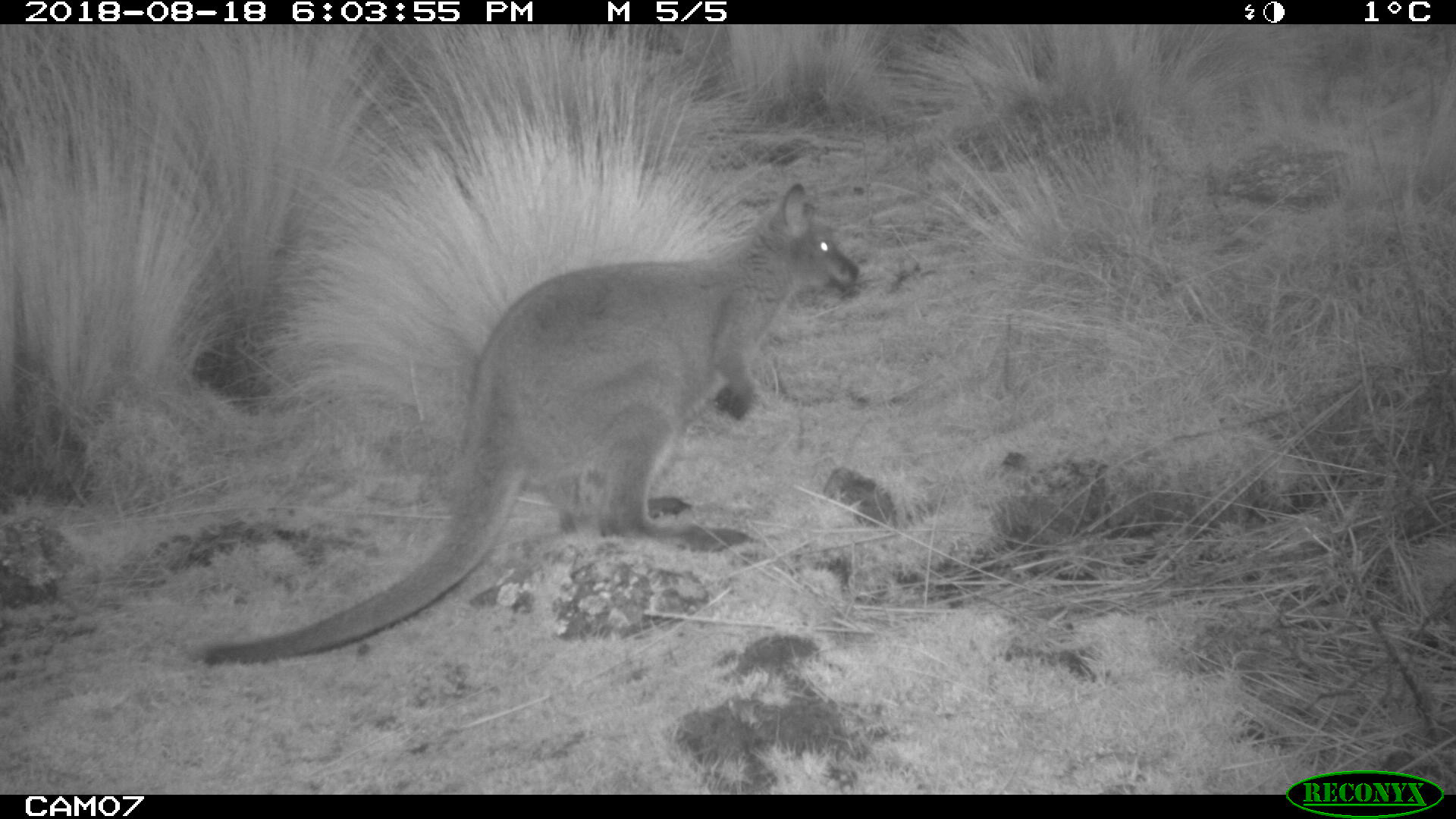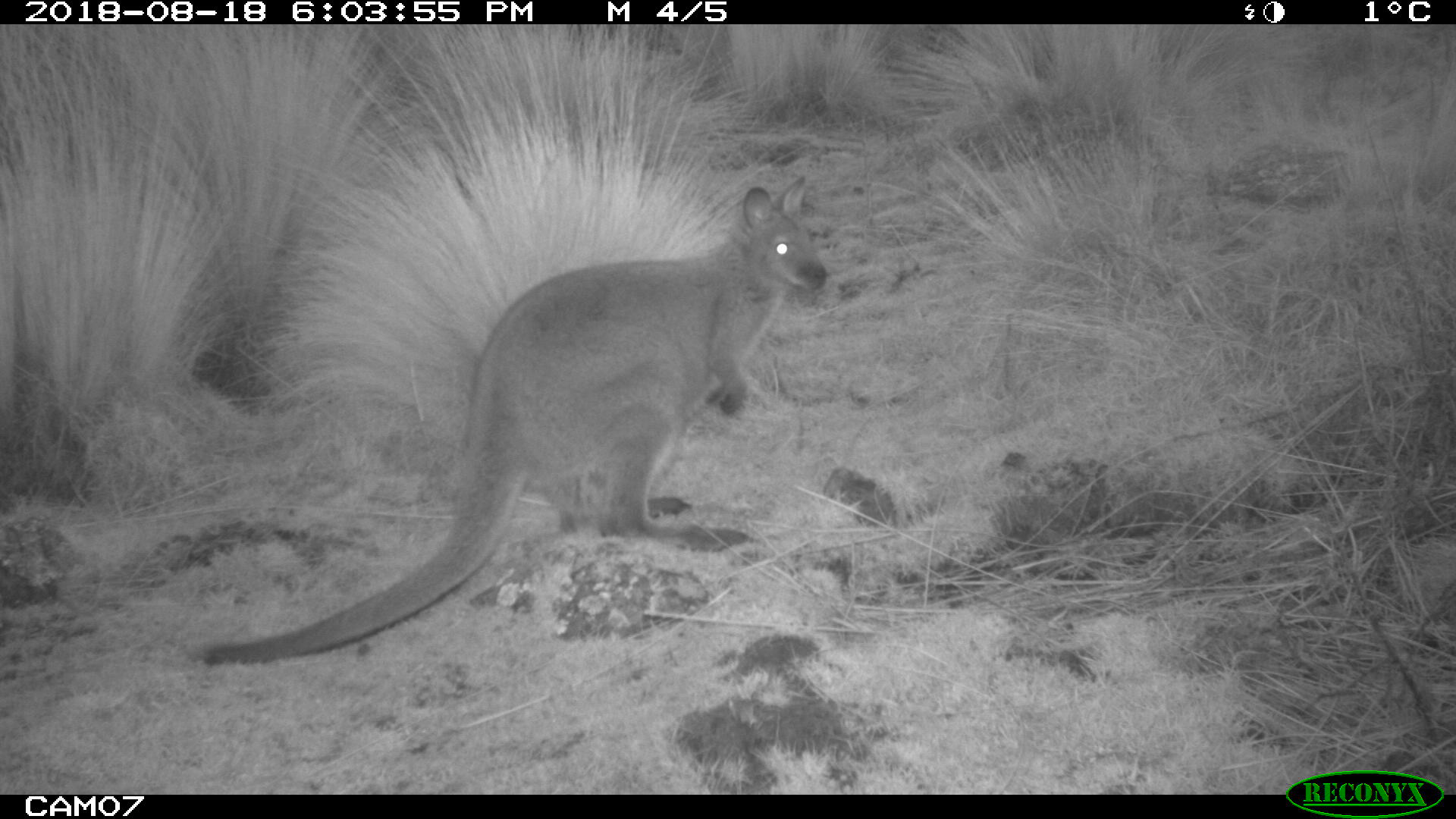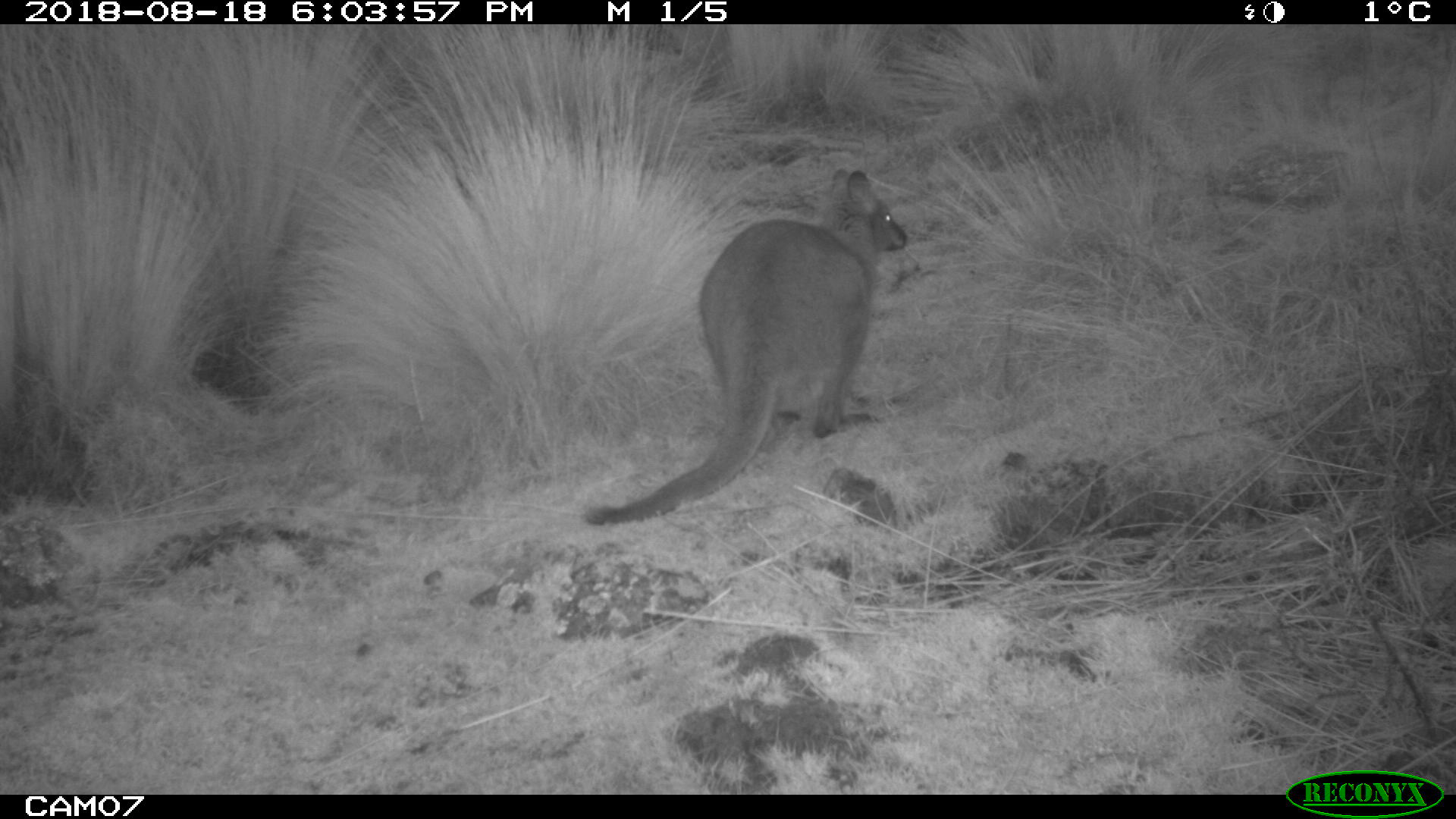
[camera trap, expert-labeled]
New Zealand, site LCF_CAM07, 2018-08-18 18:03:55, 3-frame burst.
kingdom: Animalia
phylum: Chordata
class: Mammalia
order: Diprotodontia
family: Macropodidae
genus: Notamacropus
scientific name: Notamacropus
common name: wallaby